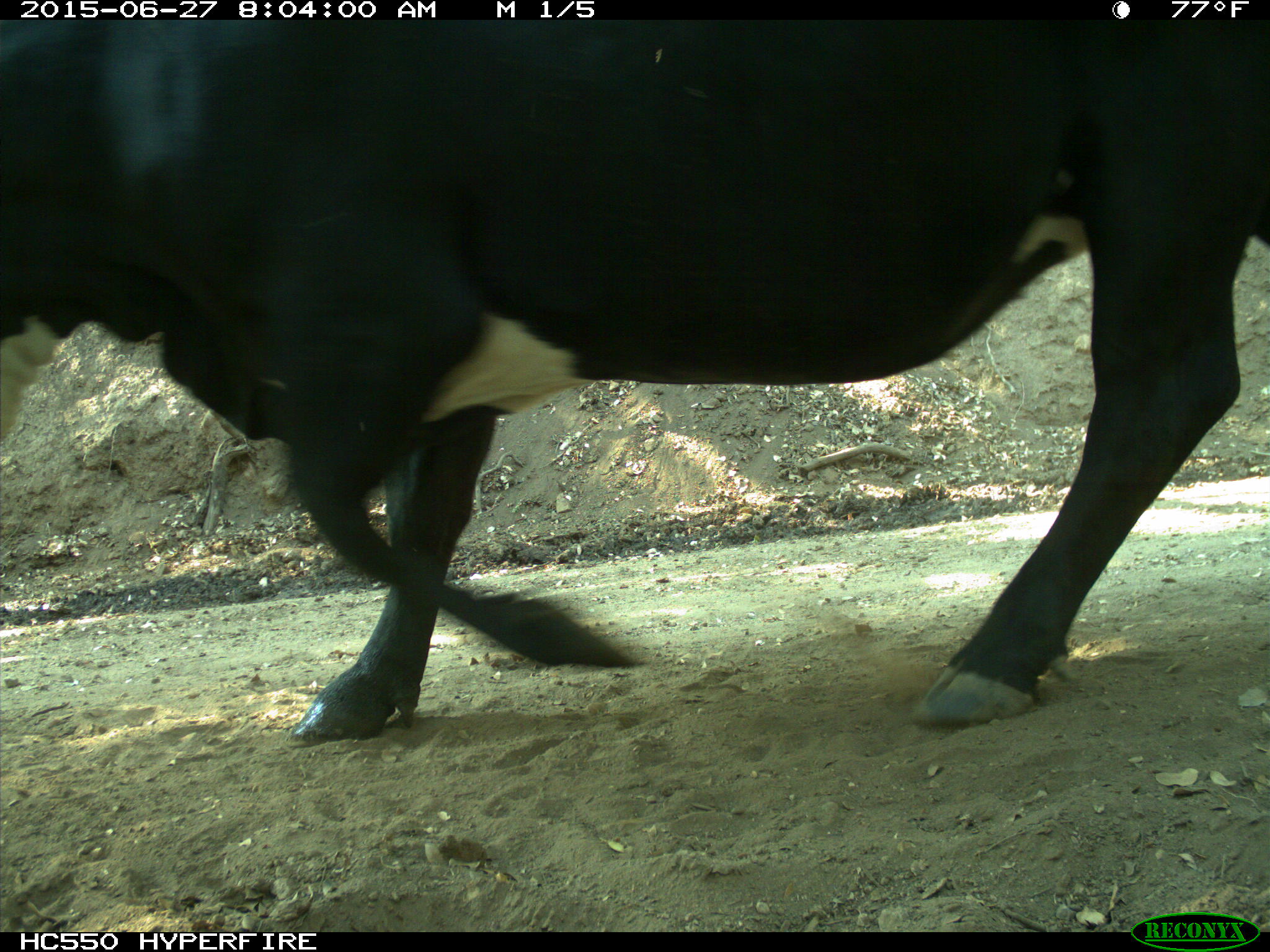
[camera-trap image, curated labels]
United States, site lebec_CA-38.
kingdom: Animalia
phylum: Chordata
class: Mammalia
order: Artiodactyla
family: Bovidae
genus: Bos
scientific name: Bos taurus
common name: domestic cow